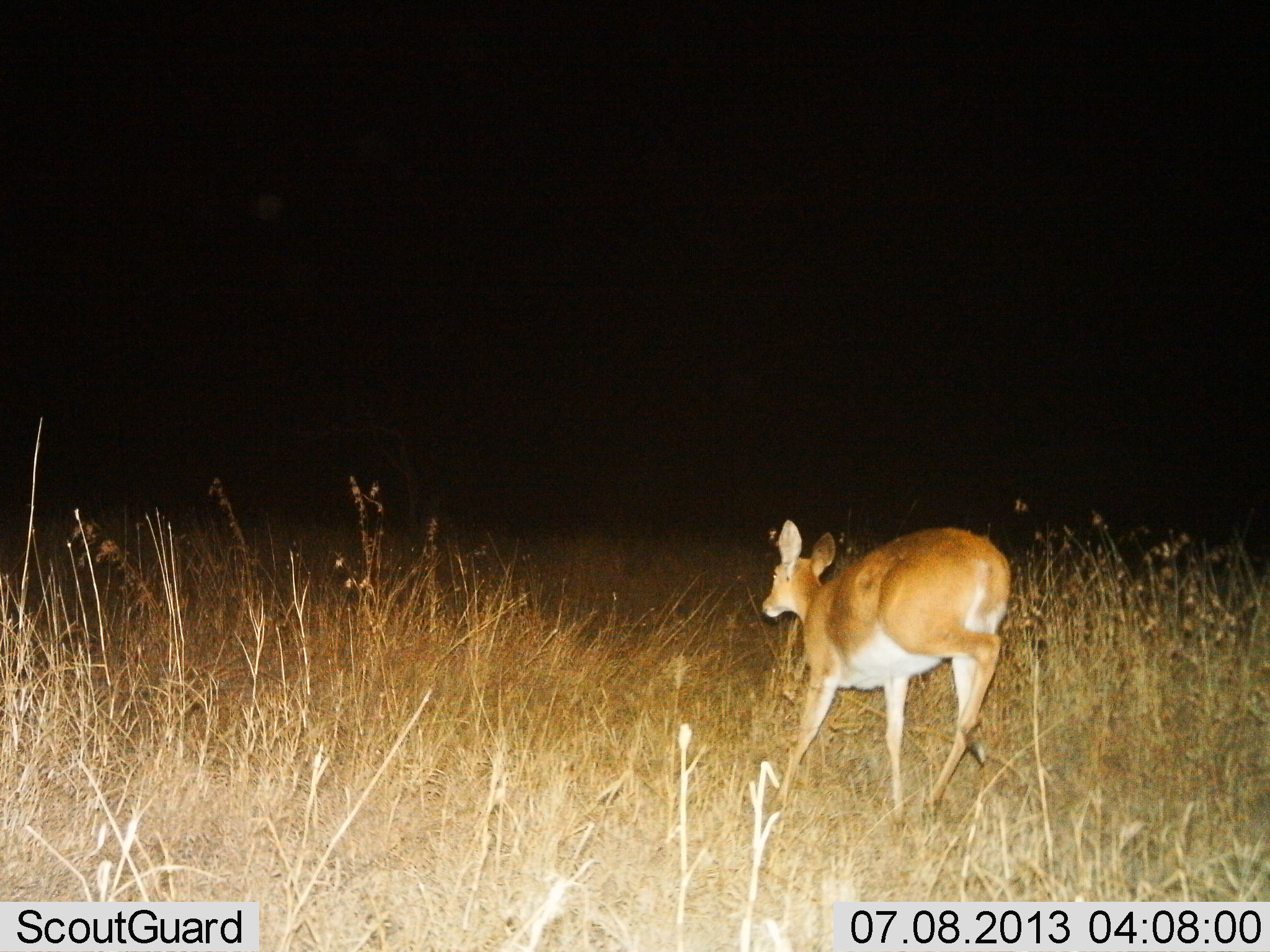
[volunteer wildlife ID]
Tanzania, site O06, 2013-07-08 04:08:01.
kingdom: Animalia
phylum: Chordata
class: Mammalia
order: Artiodactyla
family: Bovidae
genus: Redunca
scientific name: Redunca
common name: reedbuck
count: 1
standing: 6%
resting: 0%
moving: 100%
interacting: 0%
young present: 0%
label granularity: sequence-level